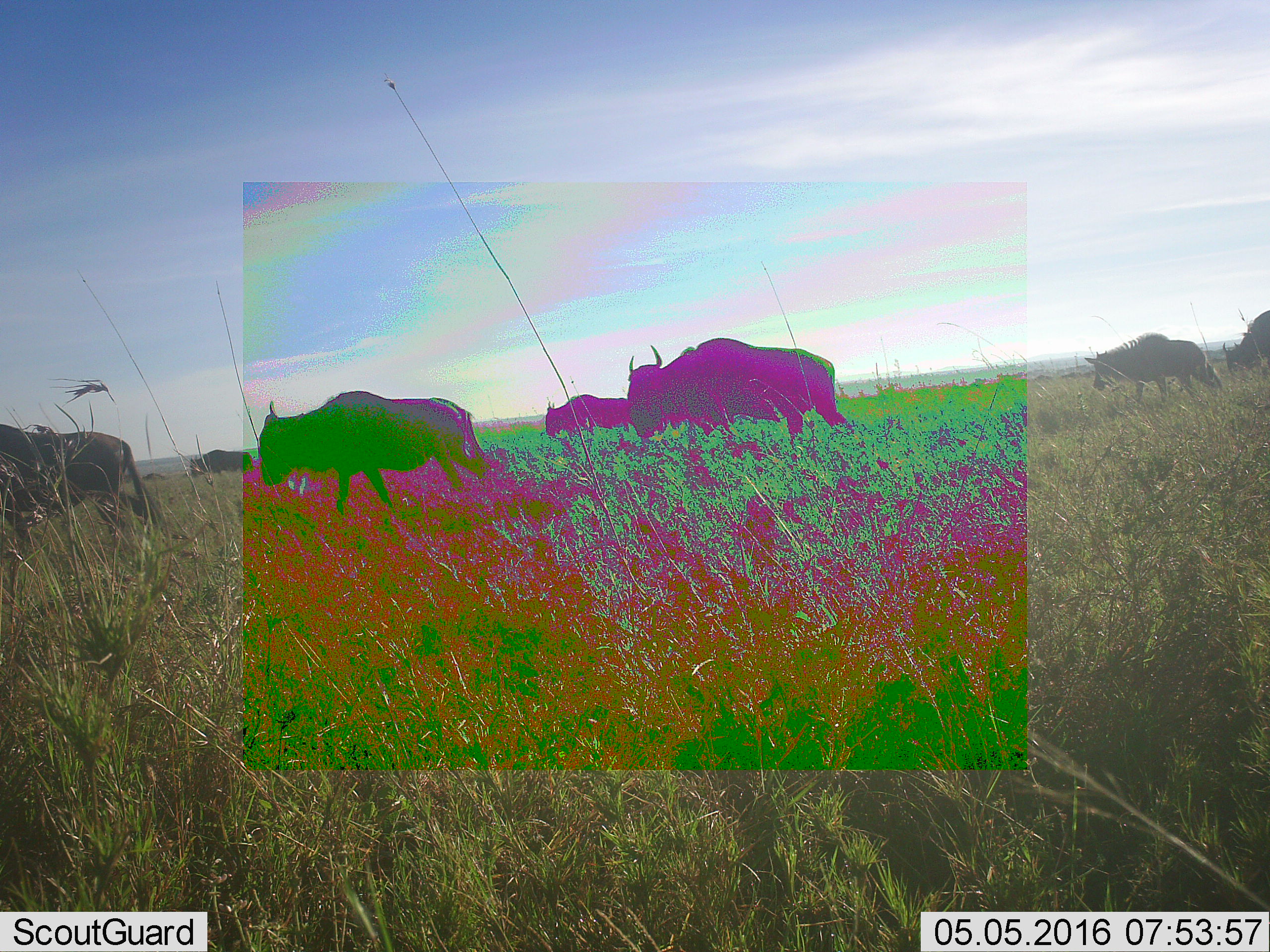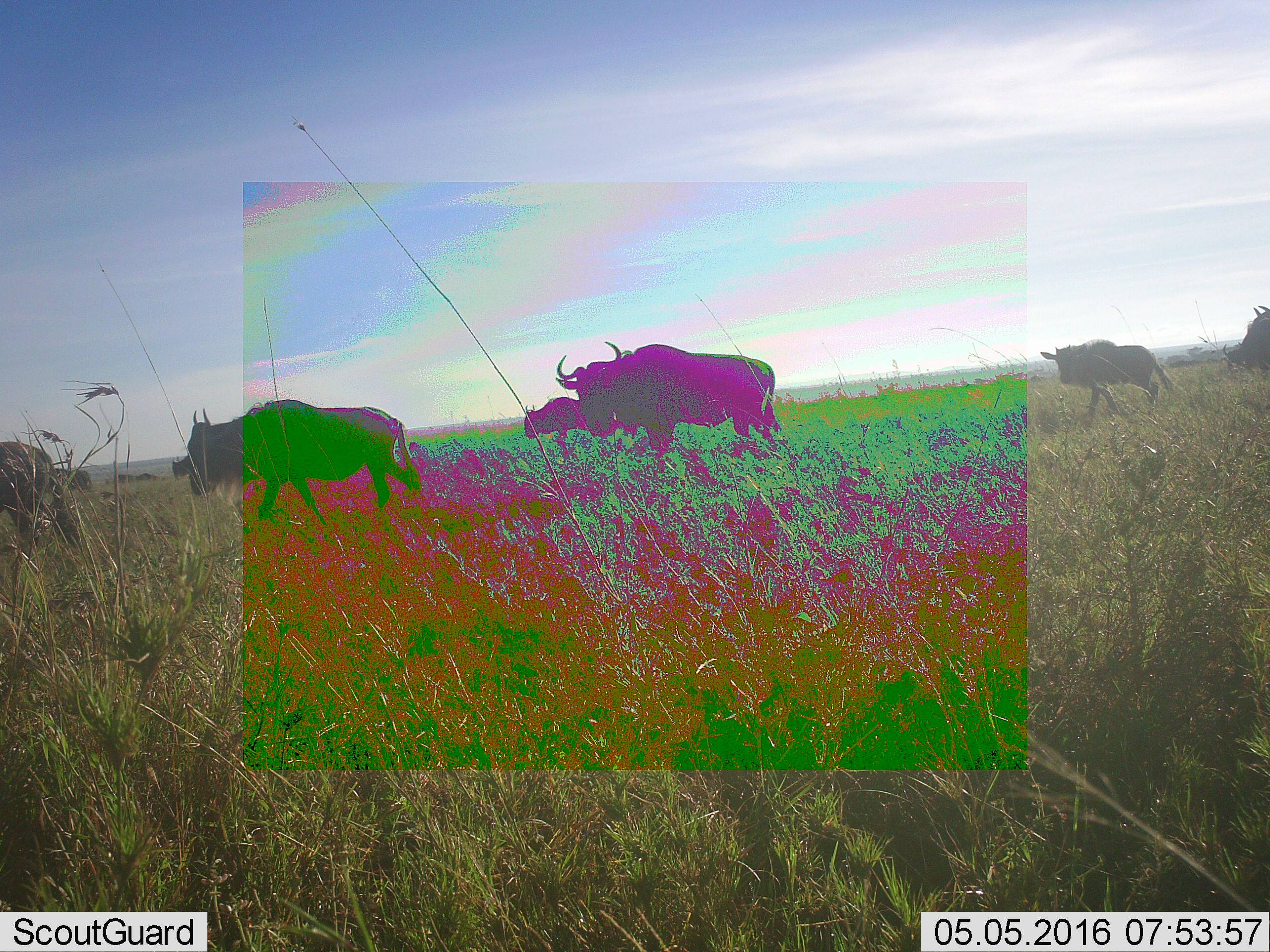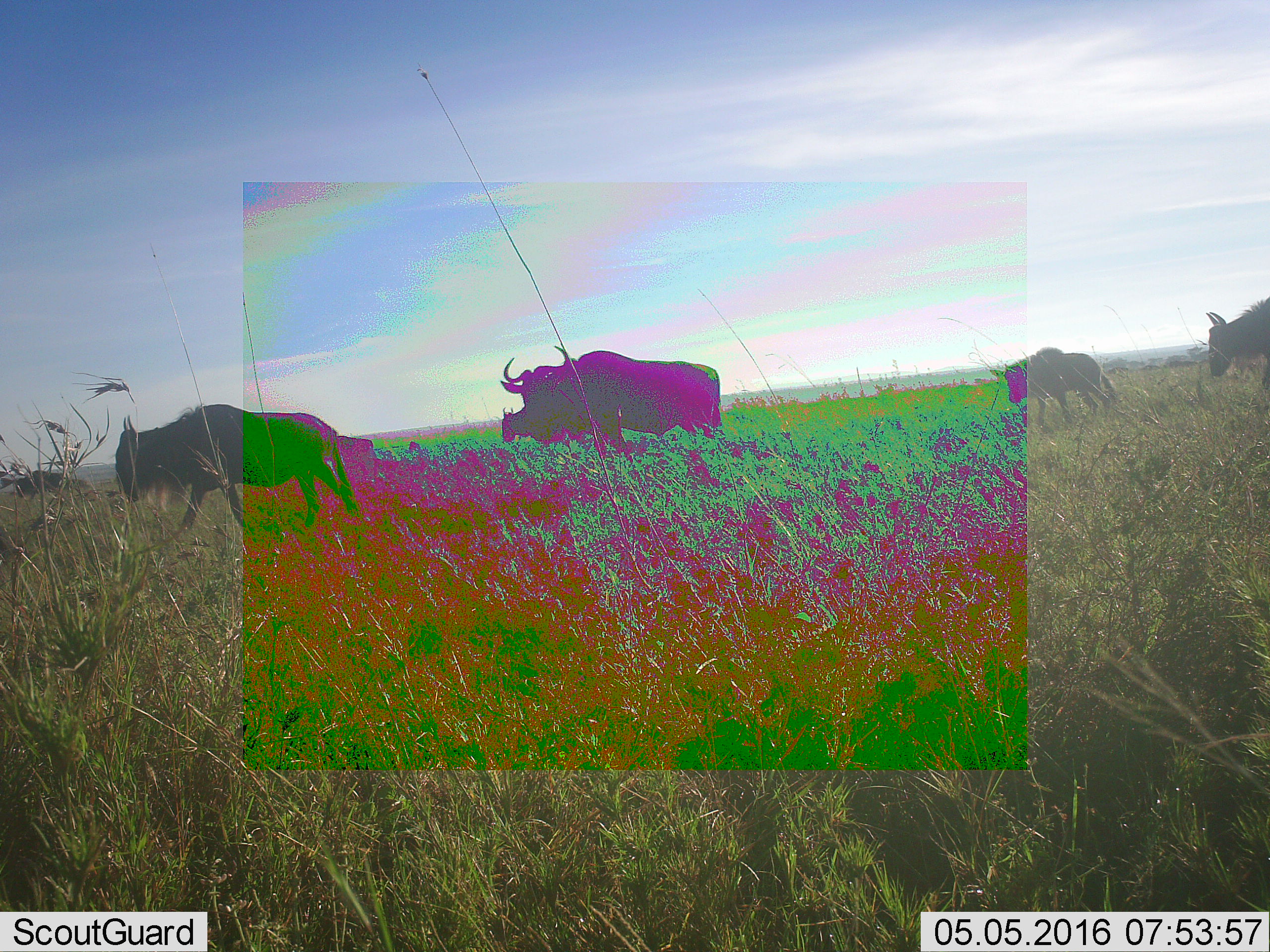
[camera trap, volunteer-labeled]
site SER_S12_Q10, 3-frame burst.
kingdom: Animalia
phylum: Chordata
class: Mammalia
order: Artiodactyla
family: Bovidae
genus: Connochaetes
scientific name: Connochaetes taurinus taurinus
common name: blue wildebeest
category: wildebeestblue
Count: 7.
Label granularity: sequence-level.